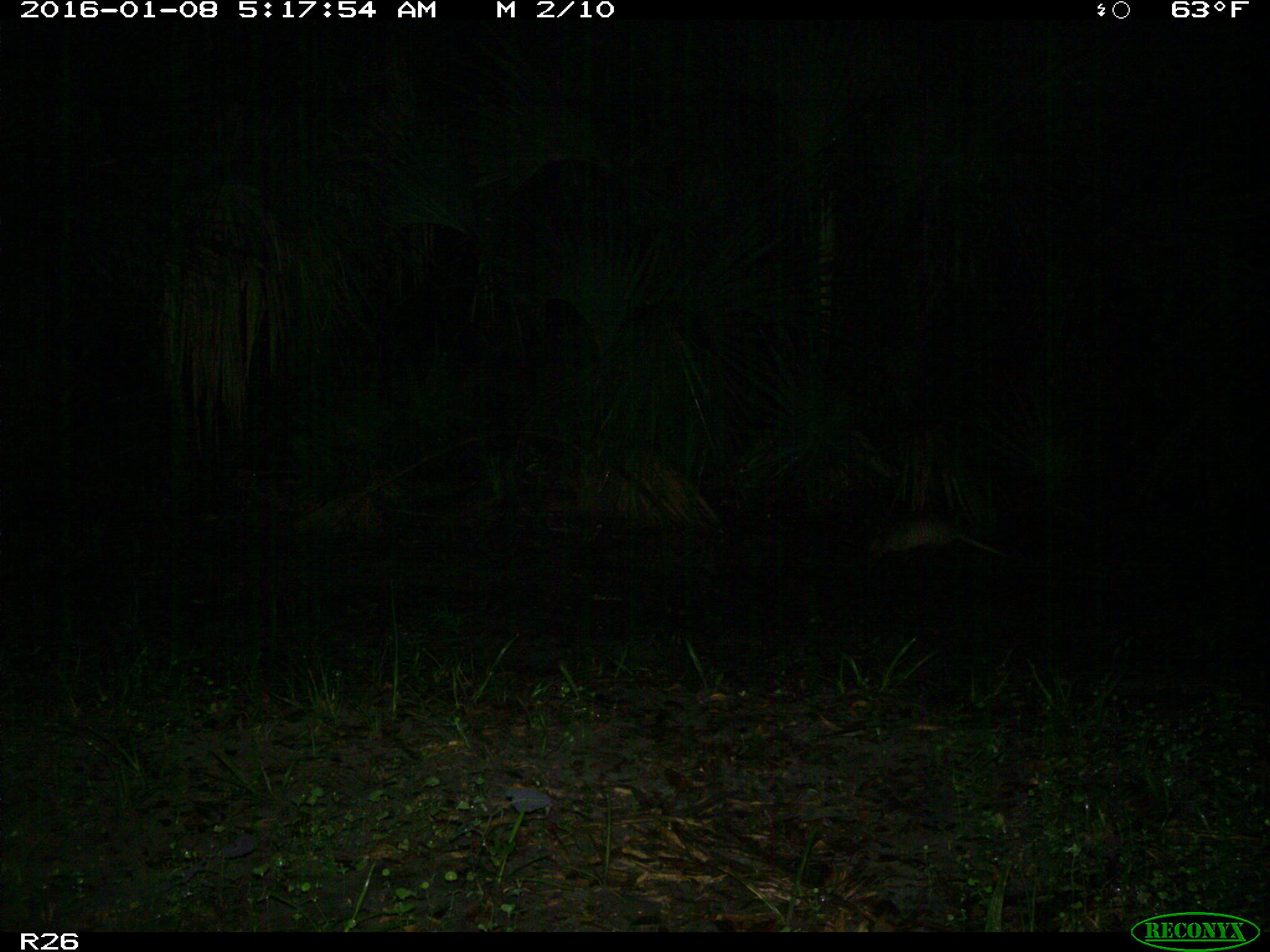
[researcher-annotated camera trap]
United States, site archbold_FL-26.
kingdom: Animalia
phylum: Chordata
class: Mammalia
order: Cingulata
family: Dasypodidae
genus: Dasypus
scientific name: Dasypus novemcinctus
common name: nine-banded armadillo